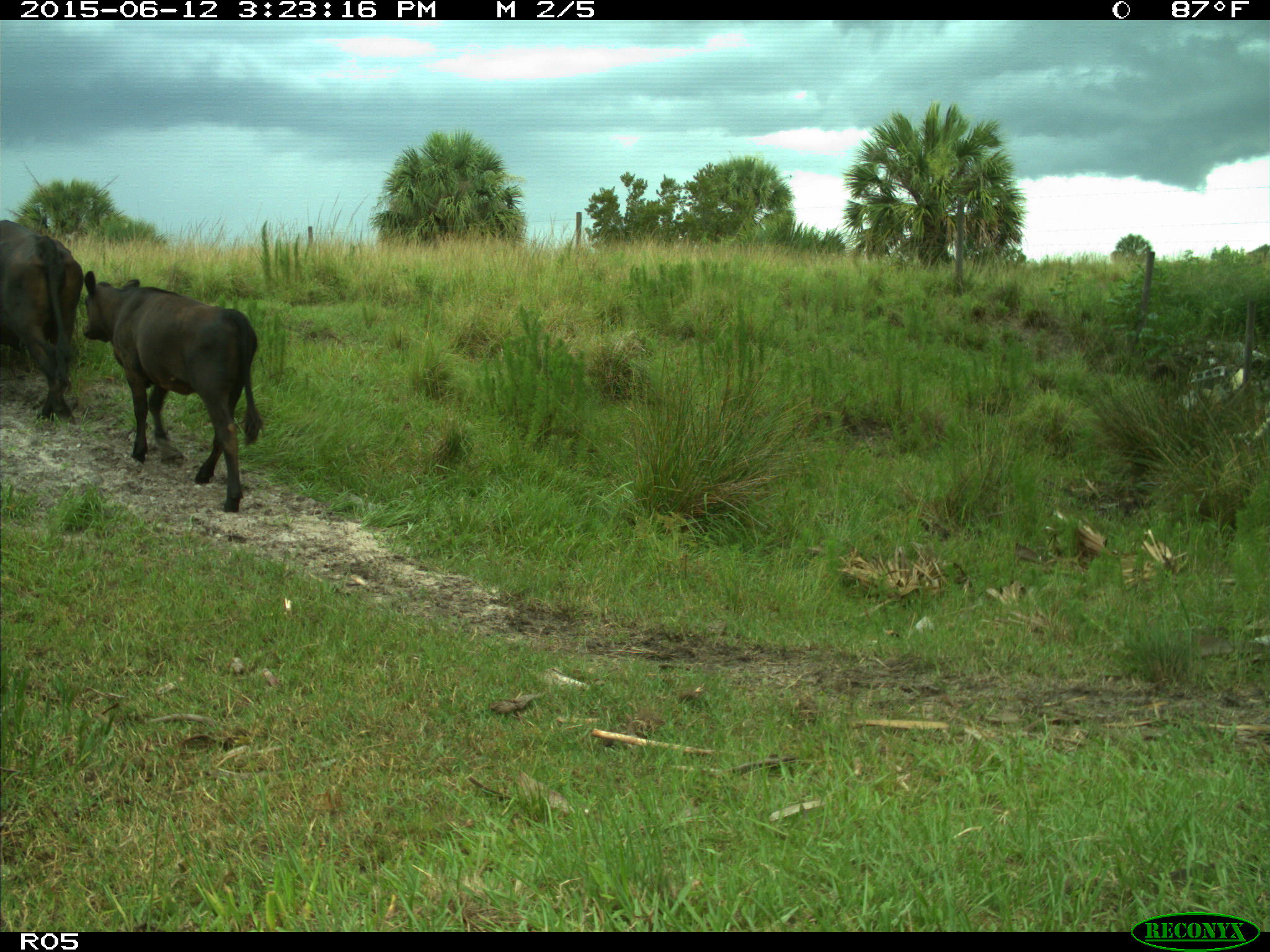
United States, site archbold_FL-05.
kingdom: Animalia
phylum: Chordata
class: Mammalia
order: Artiodactyla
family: Bovidae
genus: Bos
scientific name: Bos taurus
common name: domestic cow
Bos taurus (domestic cow).